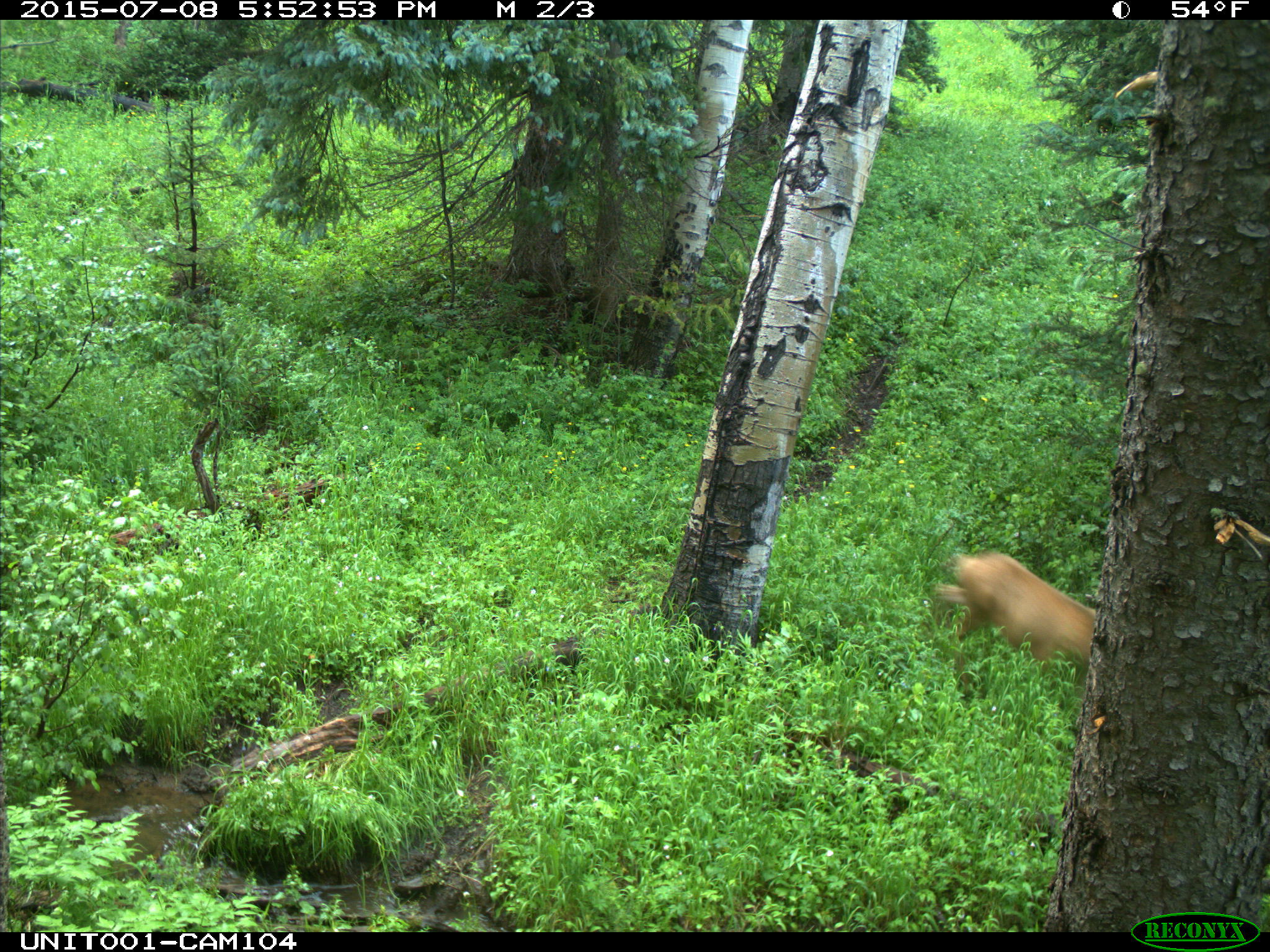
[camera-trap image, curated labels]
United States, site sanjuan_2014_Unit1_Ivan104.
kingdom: Animalia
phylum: Chordata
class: Mammalia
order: Artiodactyla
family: Cervidae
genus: Odocoileus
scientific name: Odocoileus hemionus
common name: mule deer